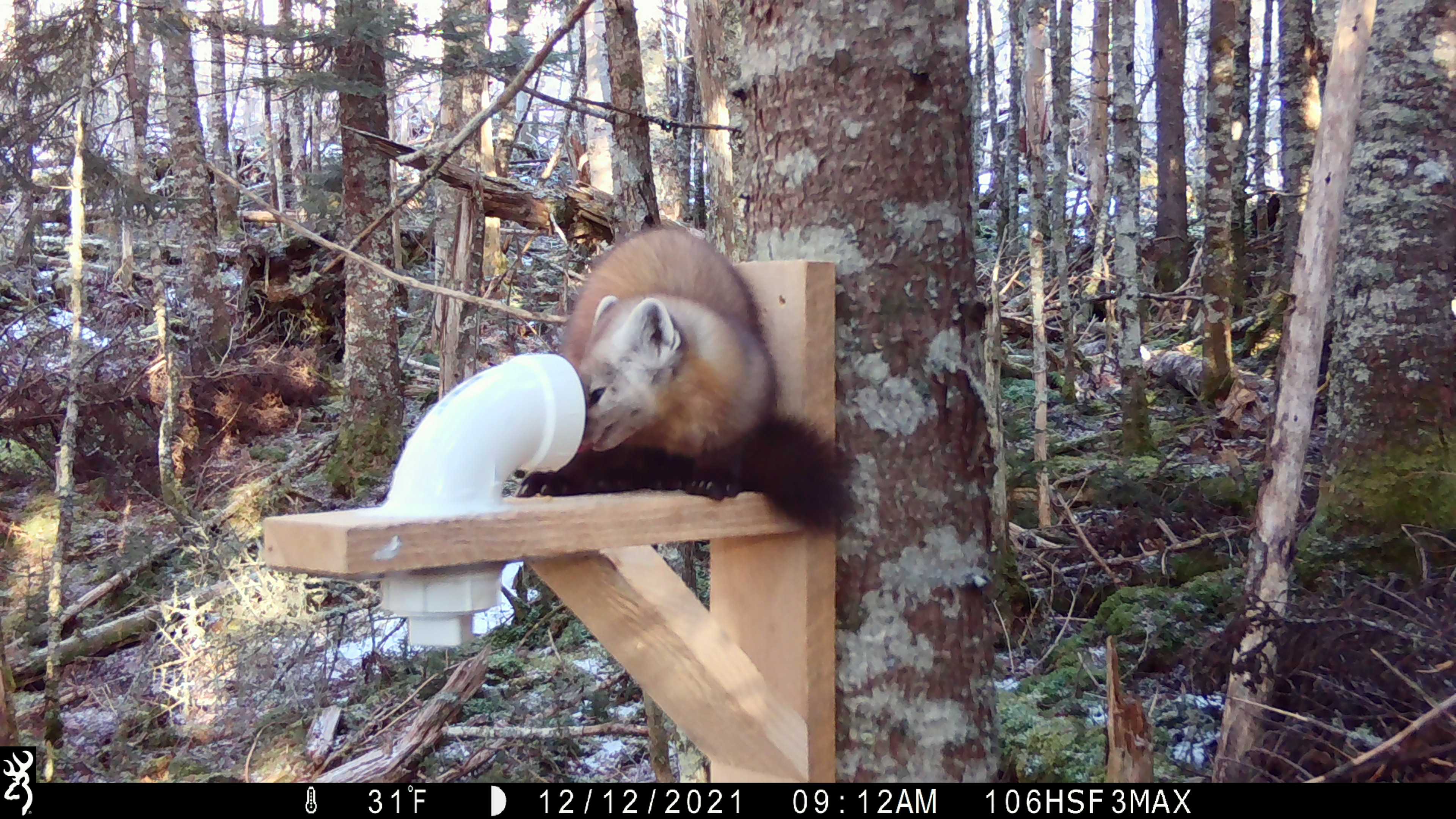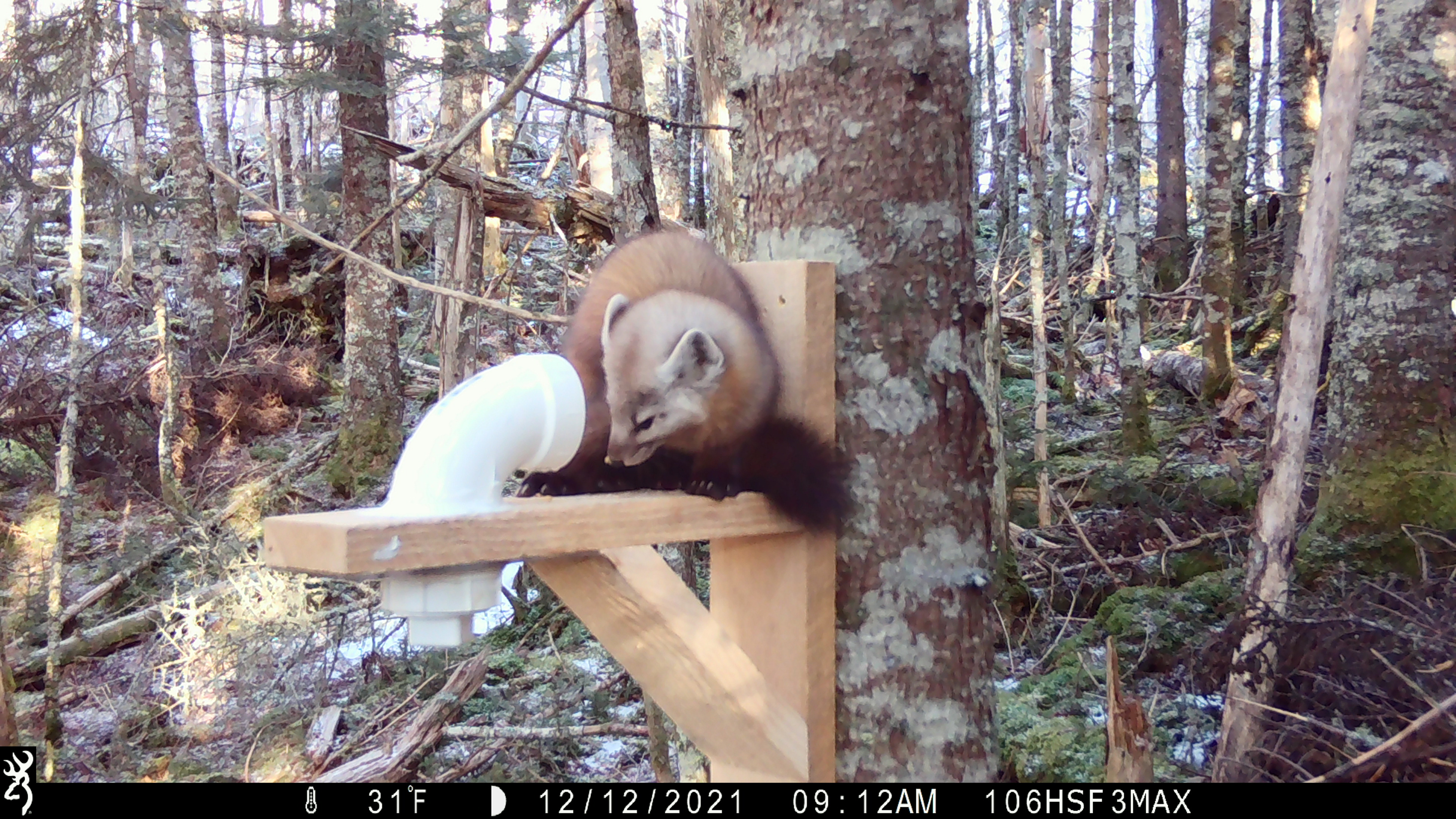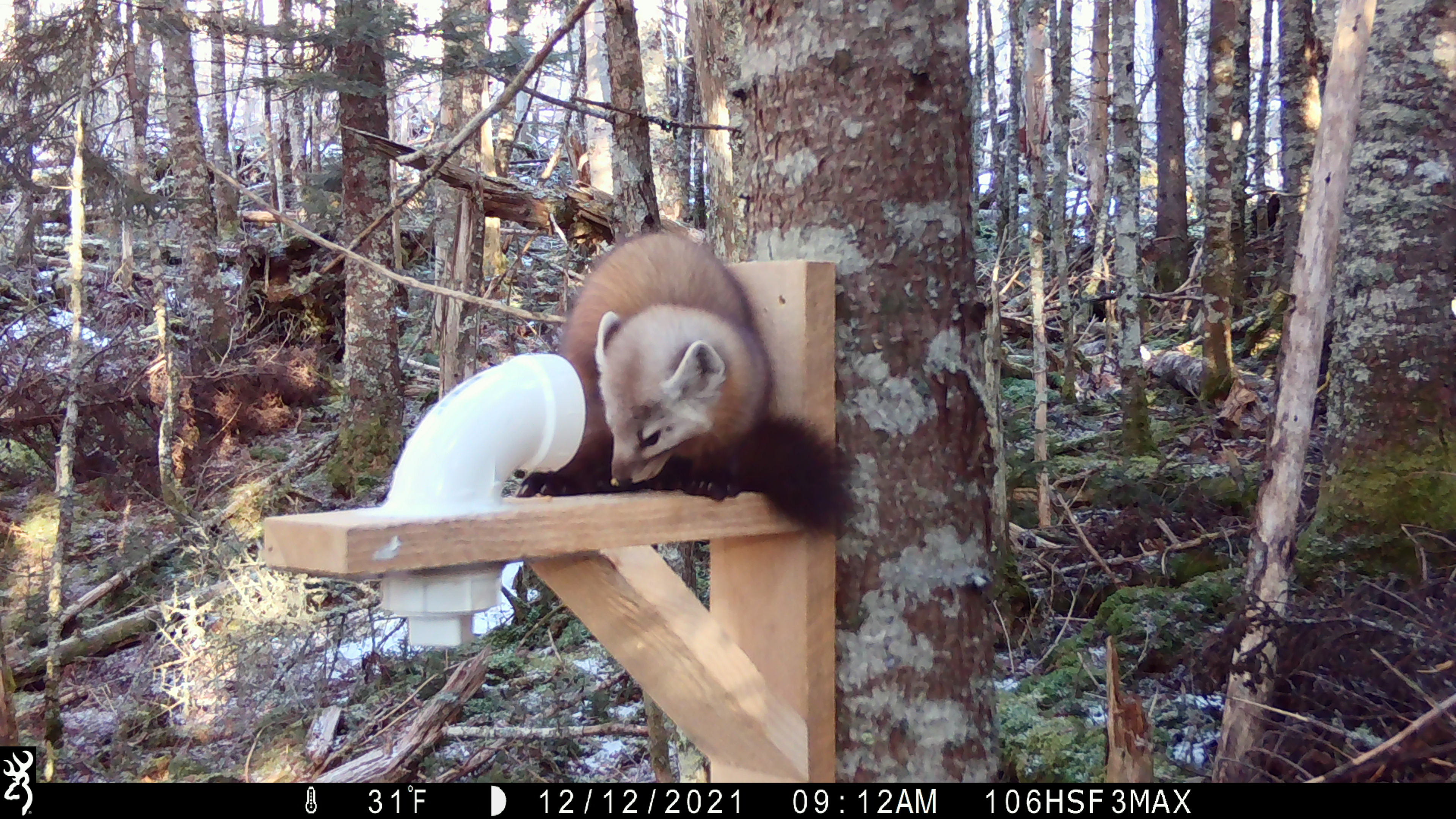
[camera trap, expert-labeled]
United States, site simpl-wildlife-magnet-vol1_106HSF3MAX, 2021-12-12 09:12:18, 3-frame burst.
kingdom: Animalia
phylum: Chordata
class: Mammalia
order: Carnivora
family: Mustelidae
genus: Martes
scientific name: Martes americana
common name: american marten